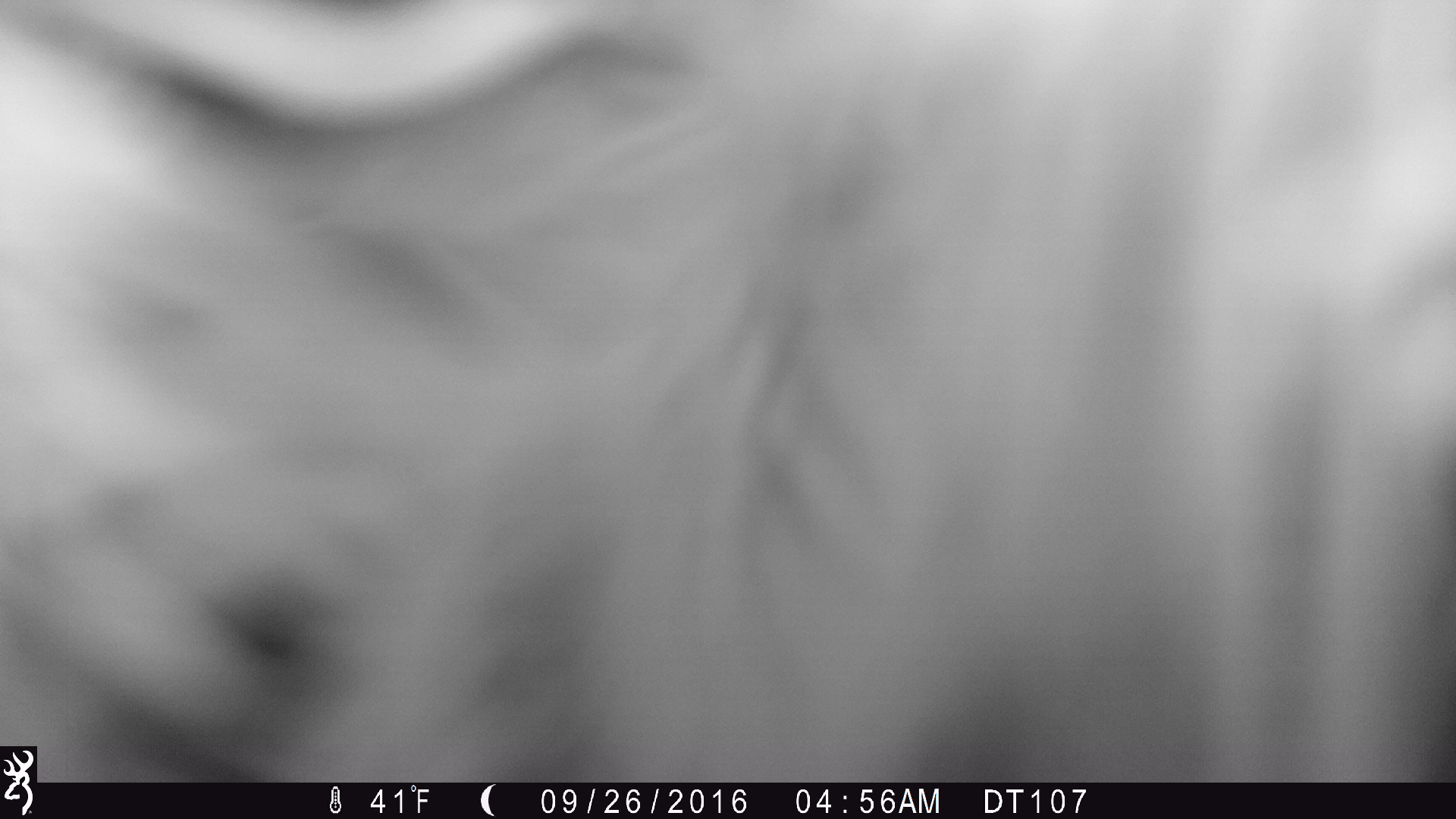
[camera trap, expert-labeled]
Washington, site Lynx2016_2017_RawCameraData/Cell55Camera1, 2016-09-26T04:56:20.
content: unidentified animal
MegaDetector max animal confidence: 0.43